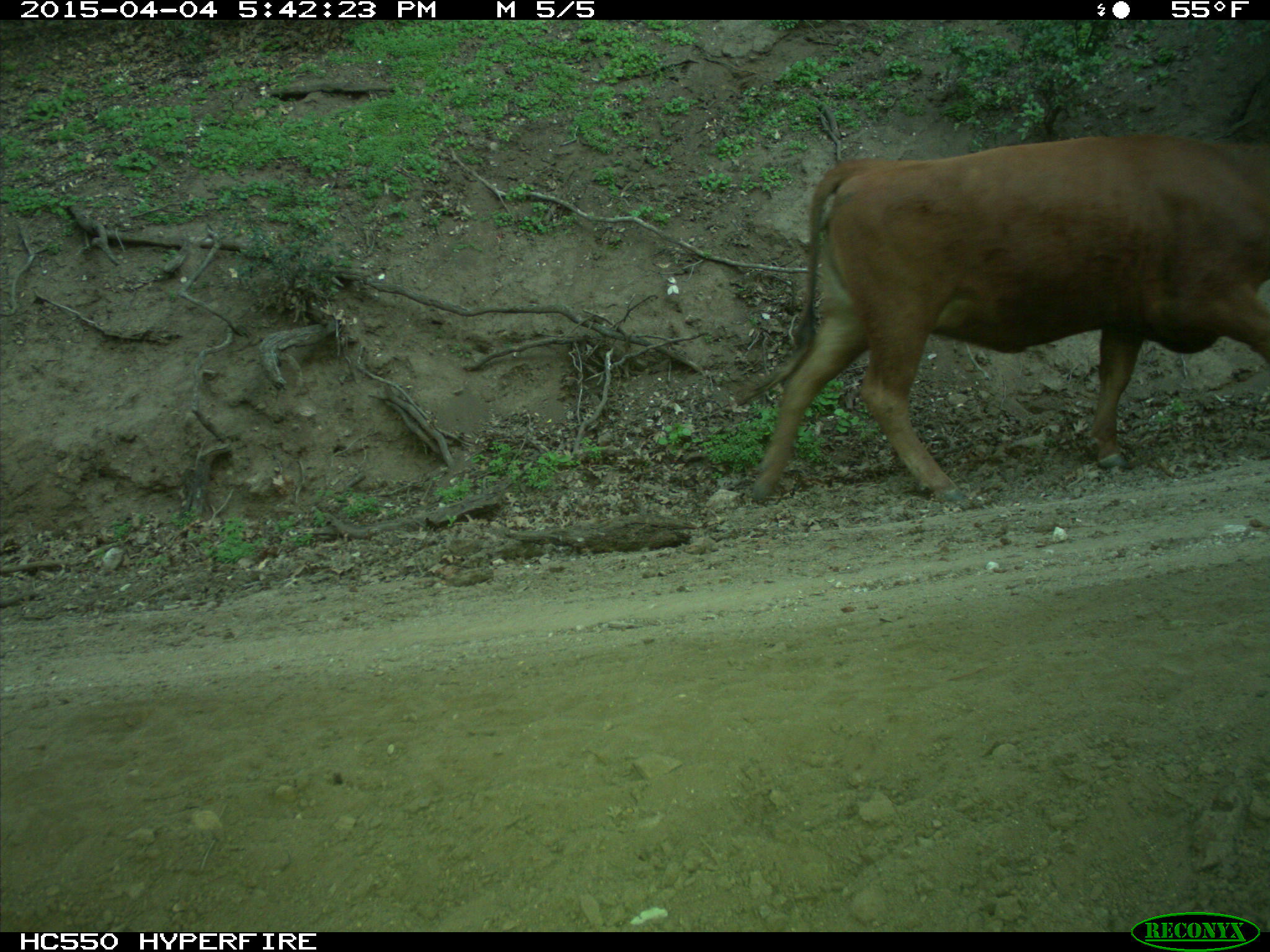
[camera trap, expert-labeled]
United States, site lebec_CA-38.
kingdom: Animalia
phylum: Chordata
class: Mammalia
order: Artiodactyla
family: Bovidae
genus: Bos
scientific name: Bos taurus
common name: domestic cow